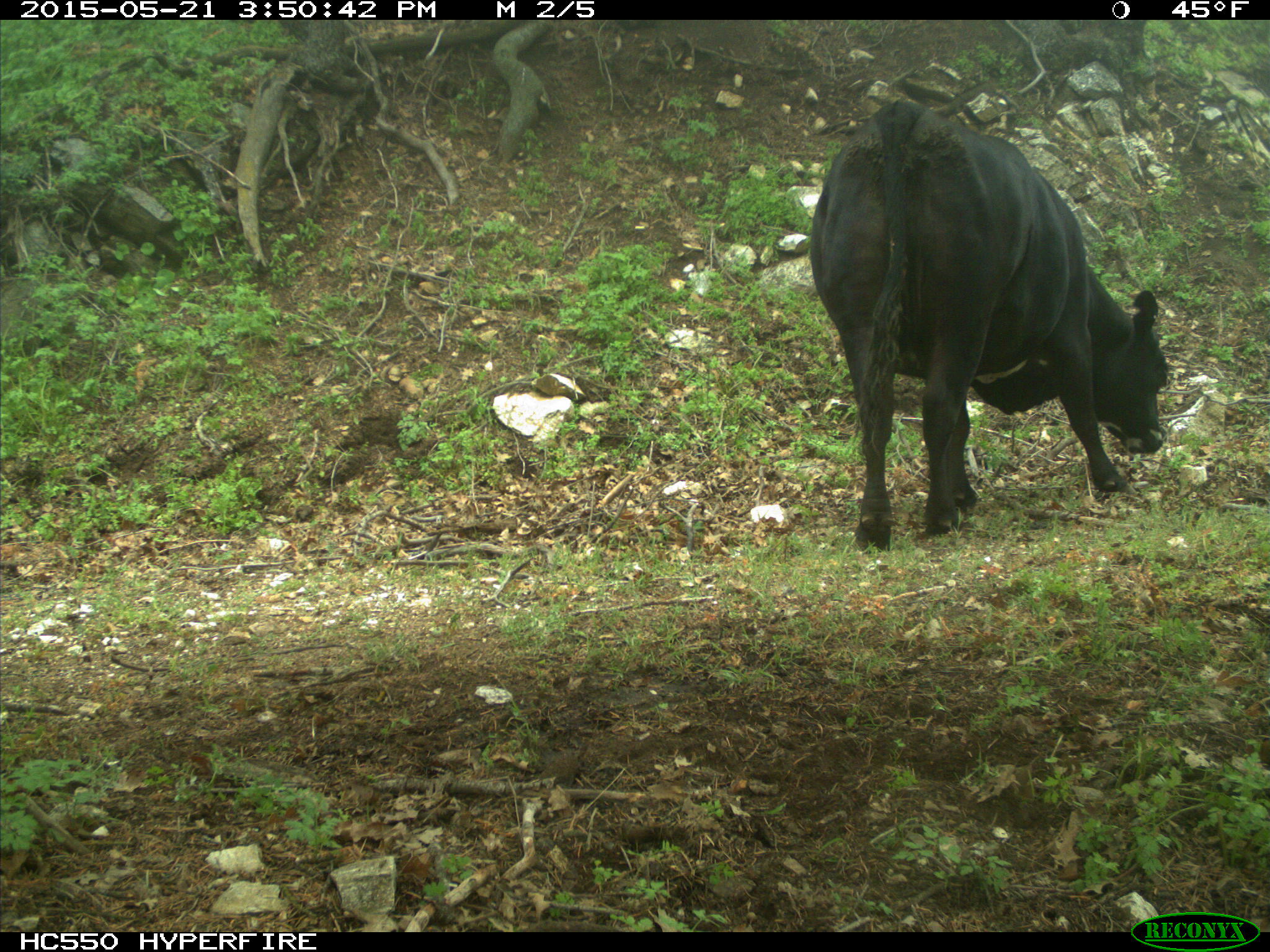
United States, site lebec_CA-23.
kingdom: Animalia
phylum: Chordata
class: Mammalia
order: Artiodactyla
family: Bovidae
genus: Bos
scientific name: Bos taurus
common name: domestic cow